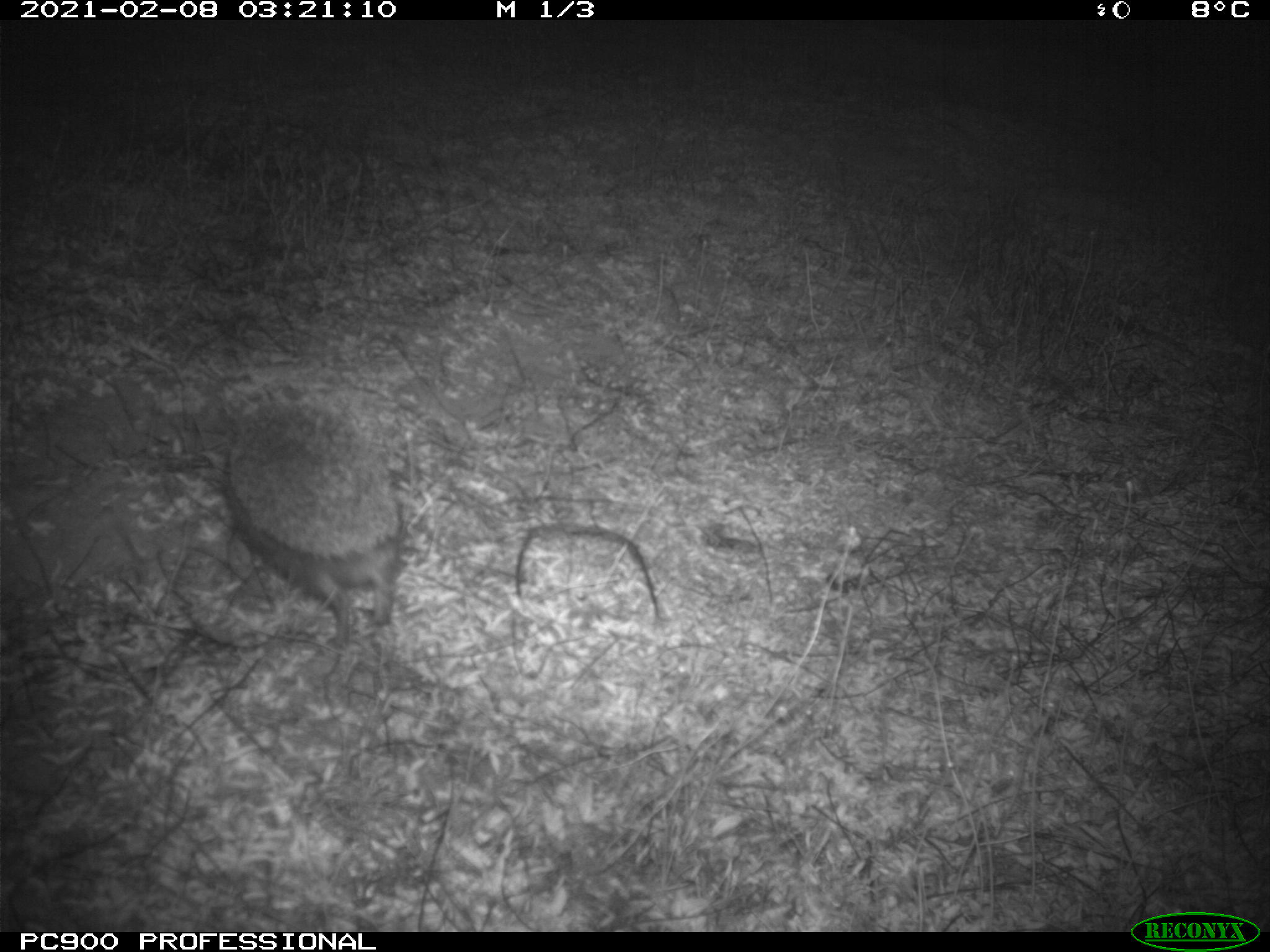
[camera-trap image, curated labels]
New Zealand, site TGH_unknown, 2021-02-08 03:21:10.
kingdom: Animalia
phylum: Chordata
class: Mammalia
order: Eulipotyphla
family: Erinaceidae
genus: Erinaceus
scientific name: Erinaceus europaeus europaeus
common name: european hedgehog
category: hedgehog